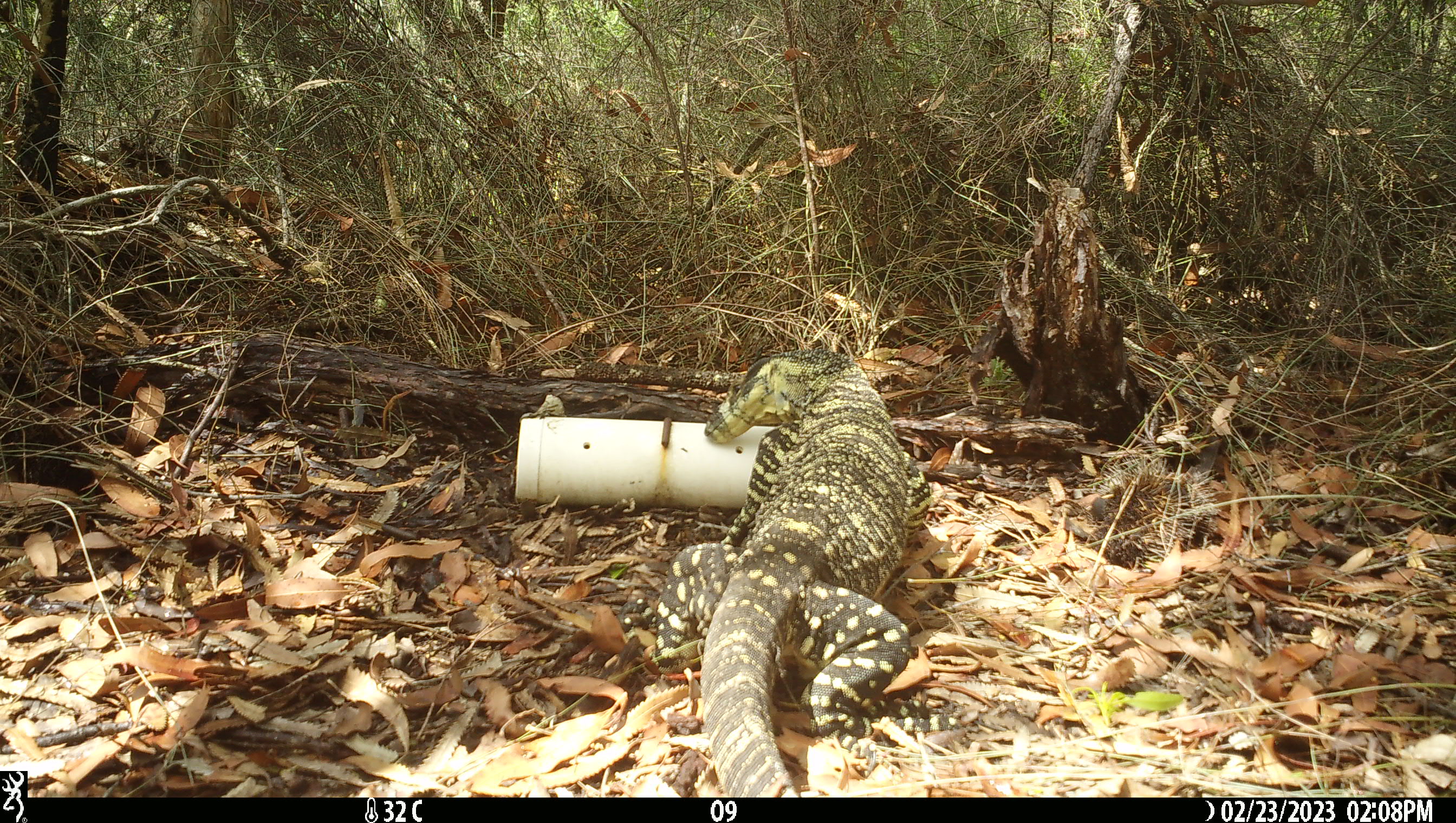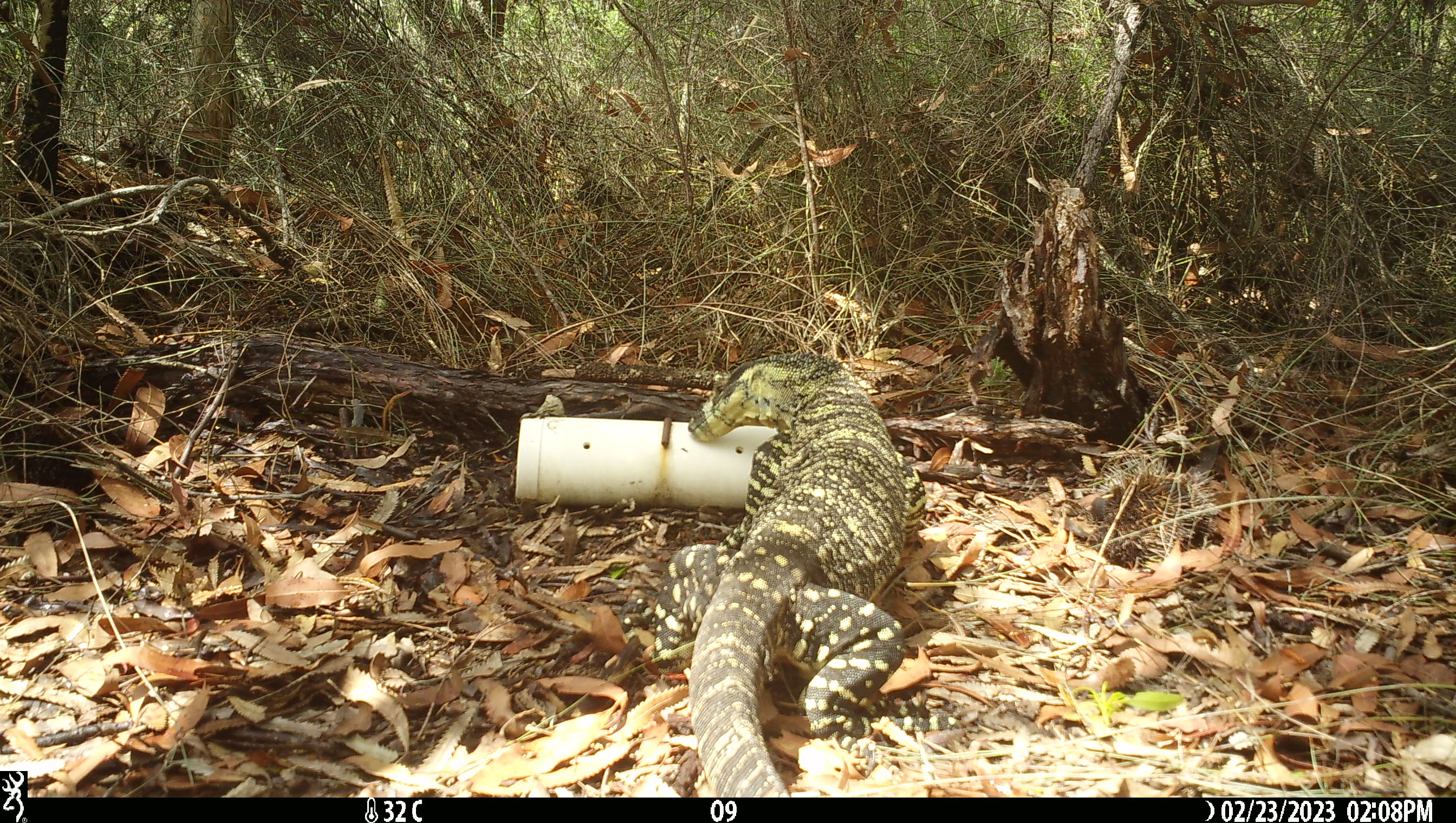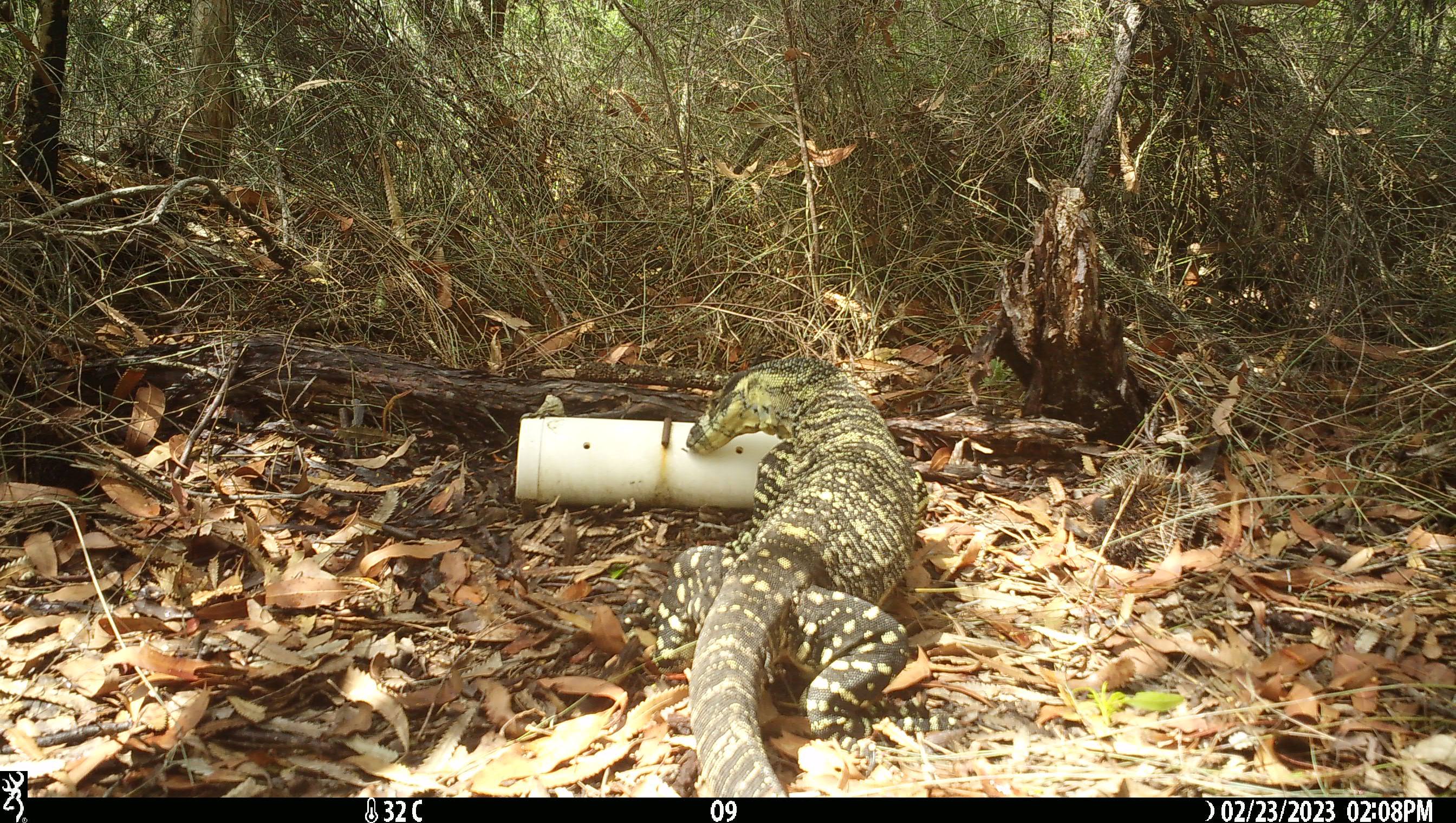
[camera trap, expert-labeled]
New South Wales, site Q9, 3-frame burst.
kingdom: Animalia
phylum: Chordata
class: Reptilia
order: Squamata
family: Varanidae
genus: Varanus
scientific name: Varanus varius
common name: lace monitor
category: goanna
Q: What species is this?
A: Goanna (lace monitor) (Varanus varius).